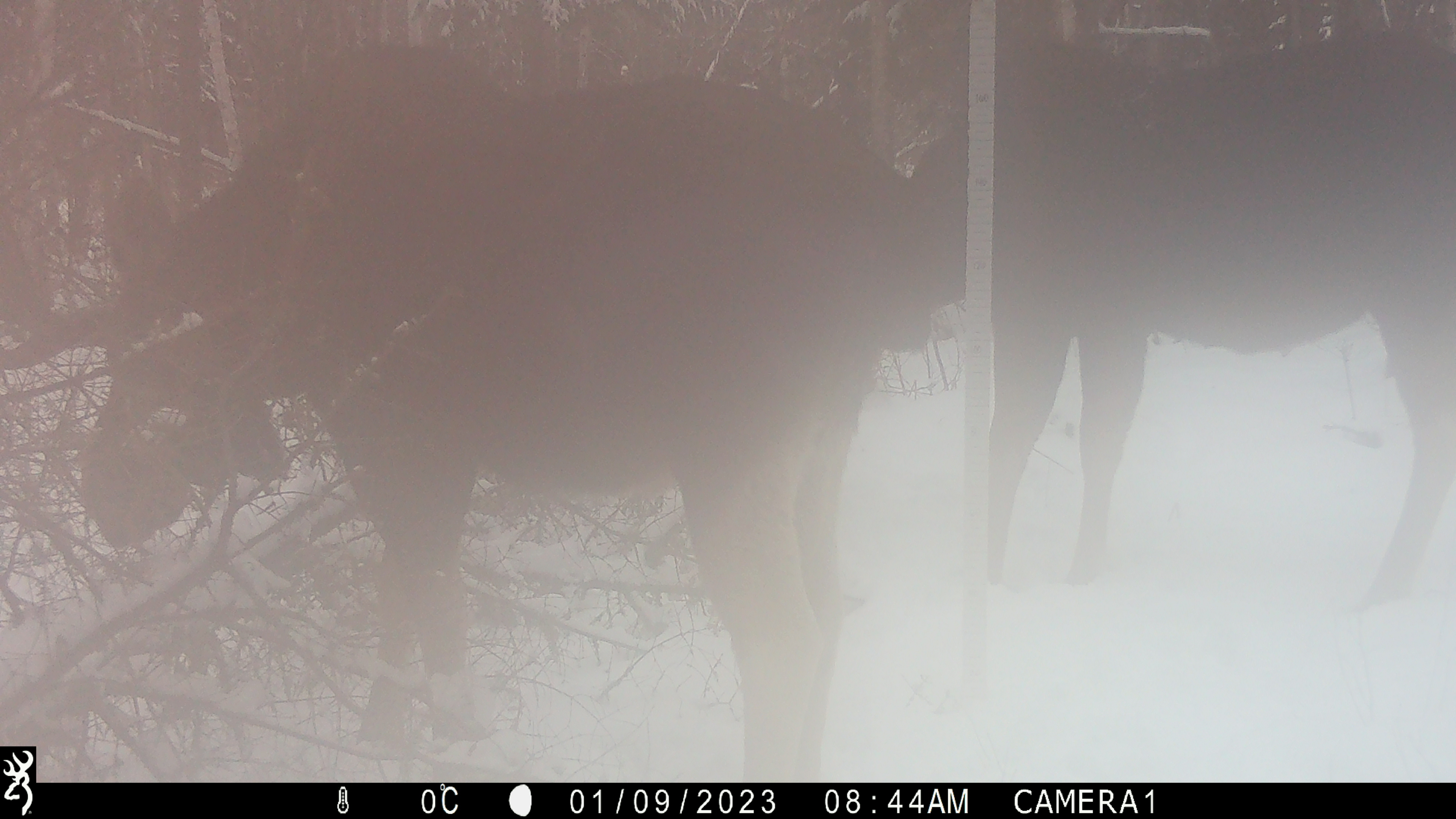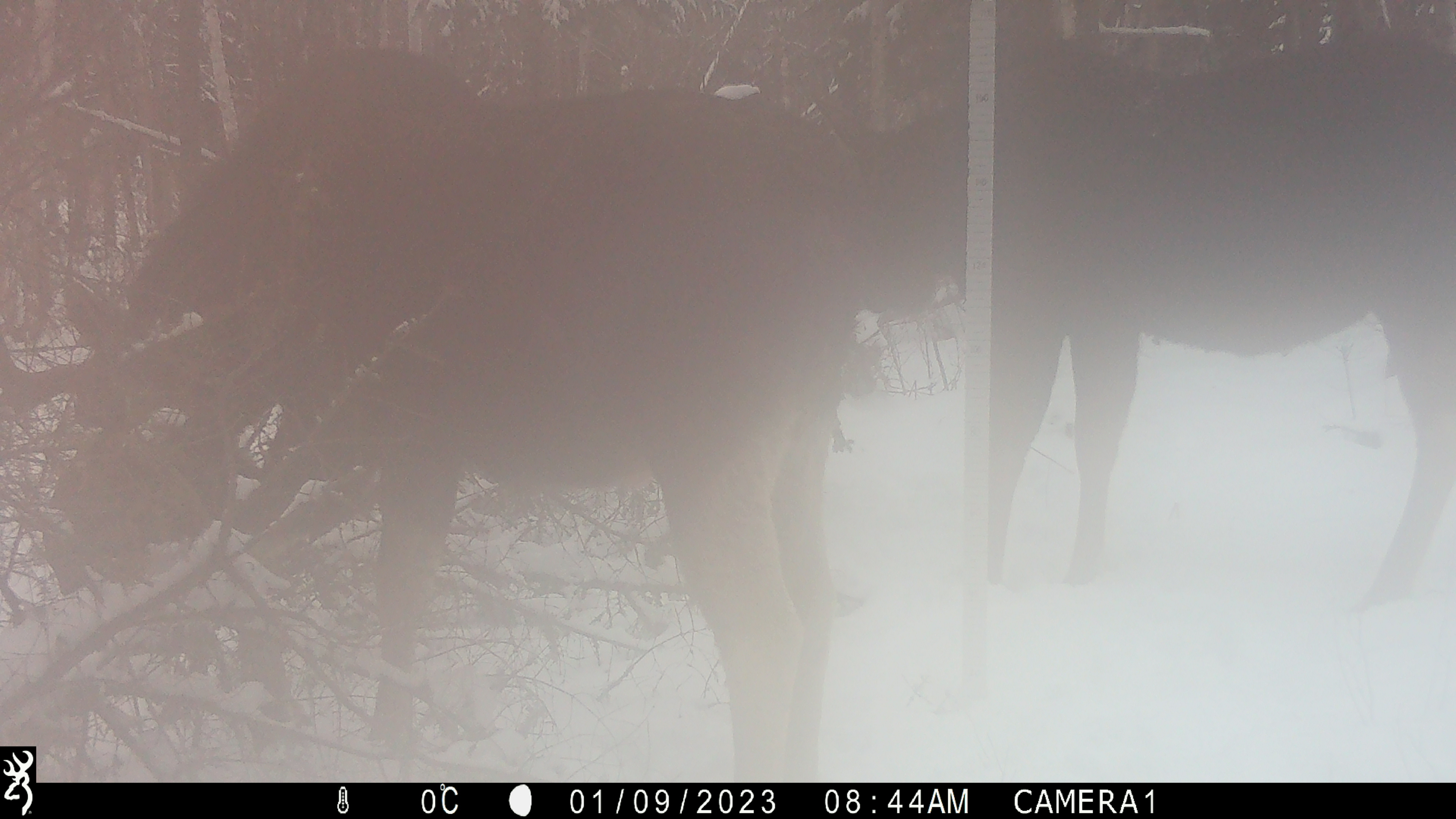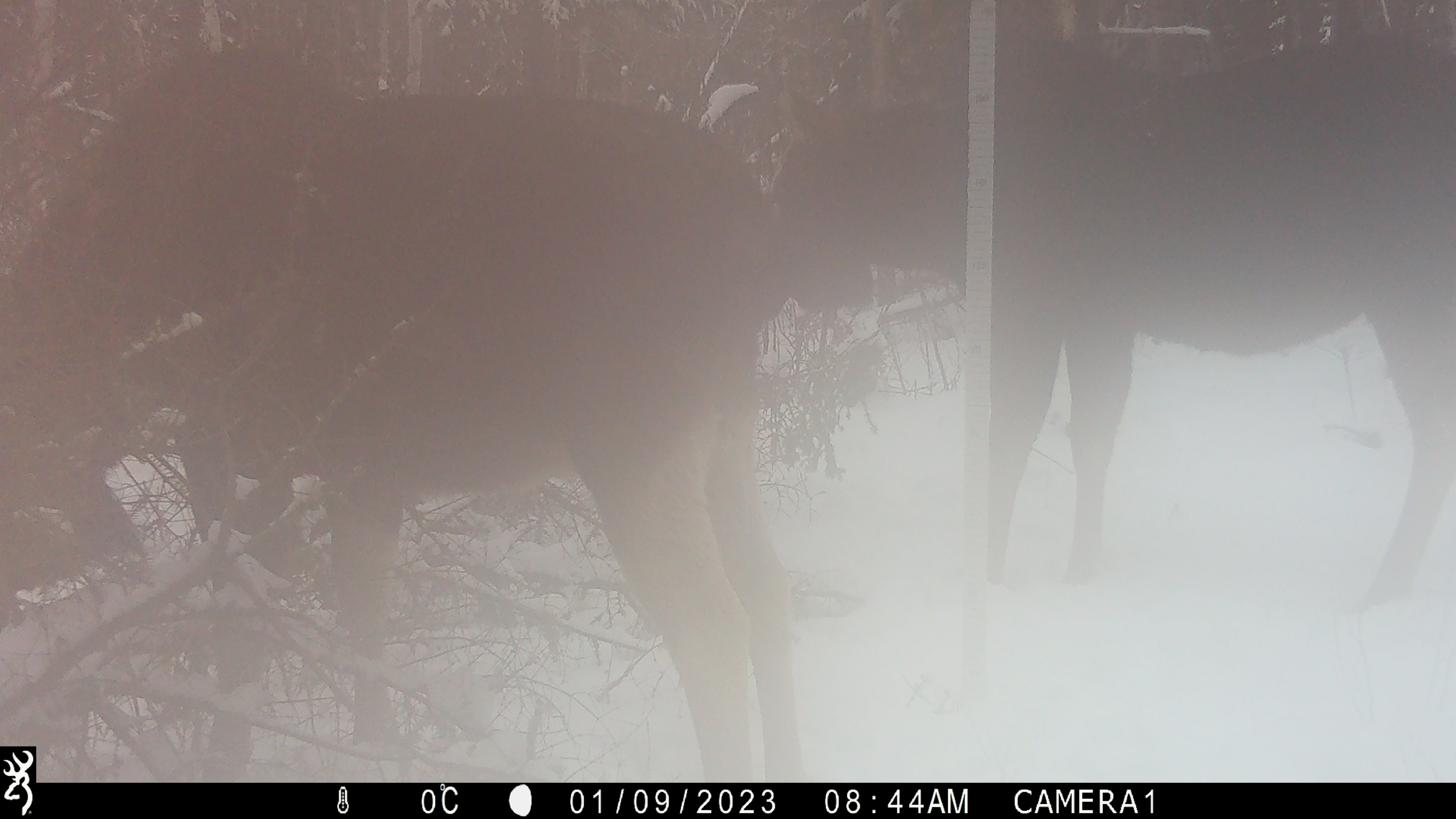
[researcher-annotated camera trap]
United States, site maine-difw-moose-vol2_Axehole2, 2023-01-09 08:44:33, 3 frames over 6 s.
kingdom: Animalia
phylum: Chordata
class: Mammalia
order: Artiodactyla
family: Cervidae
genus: Alces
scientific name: Alces alces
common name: moose